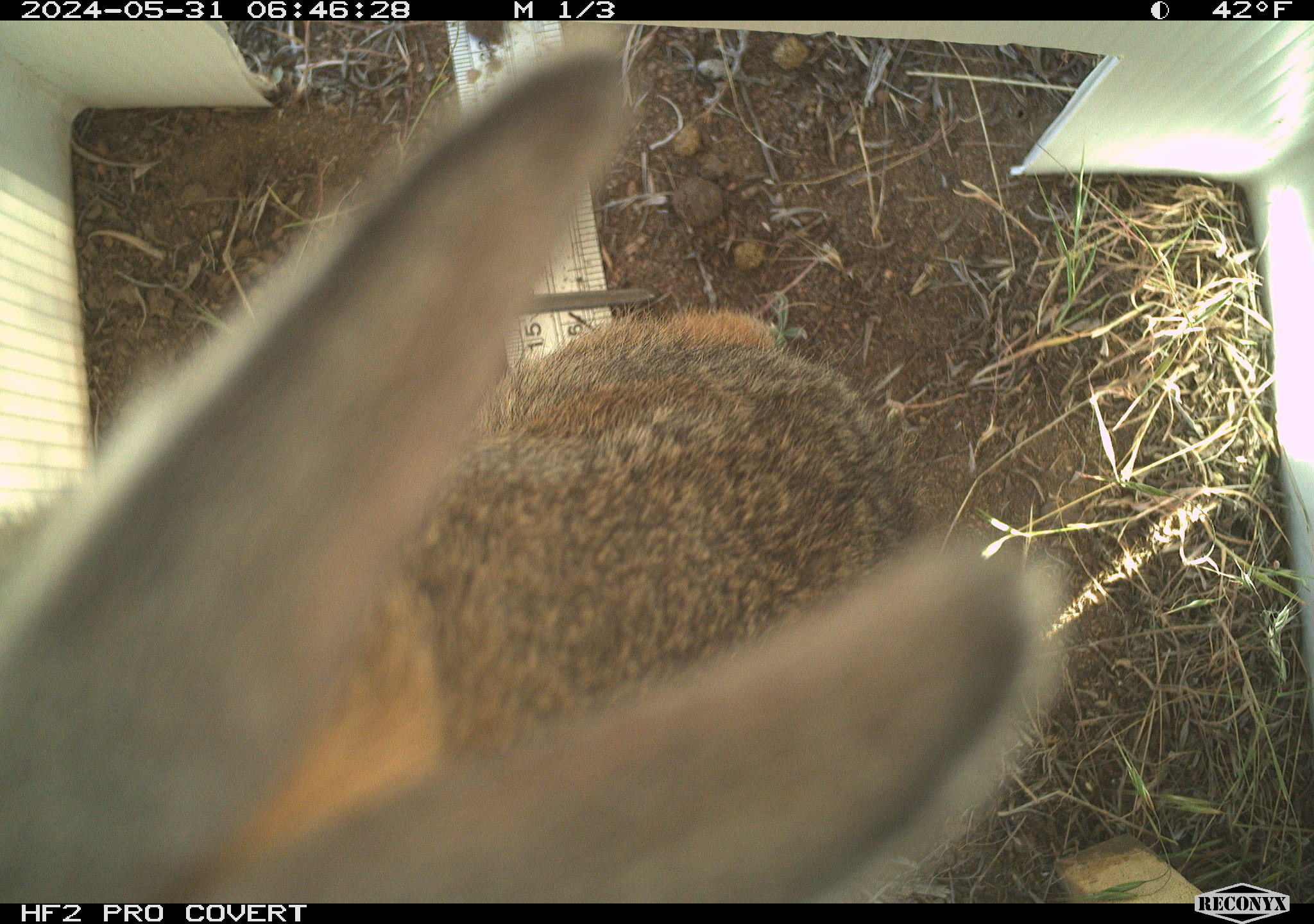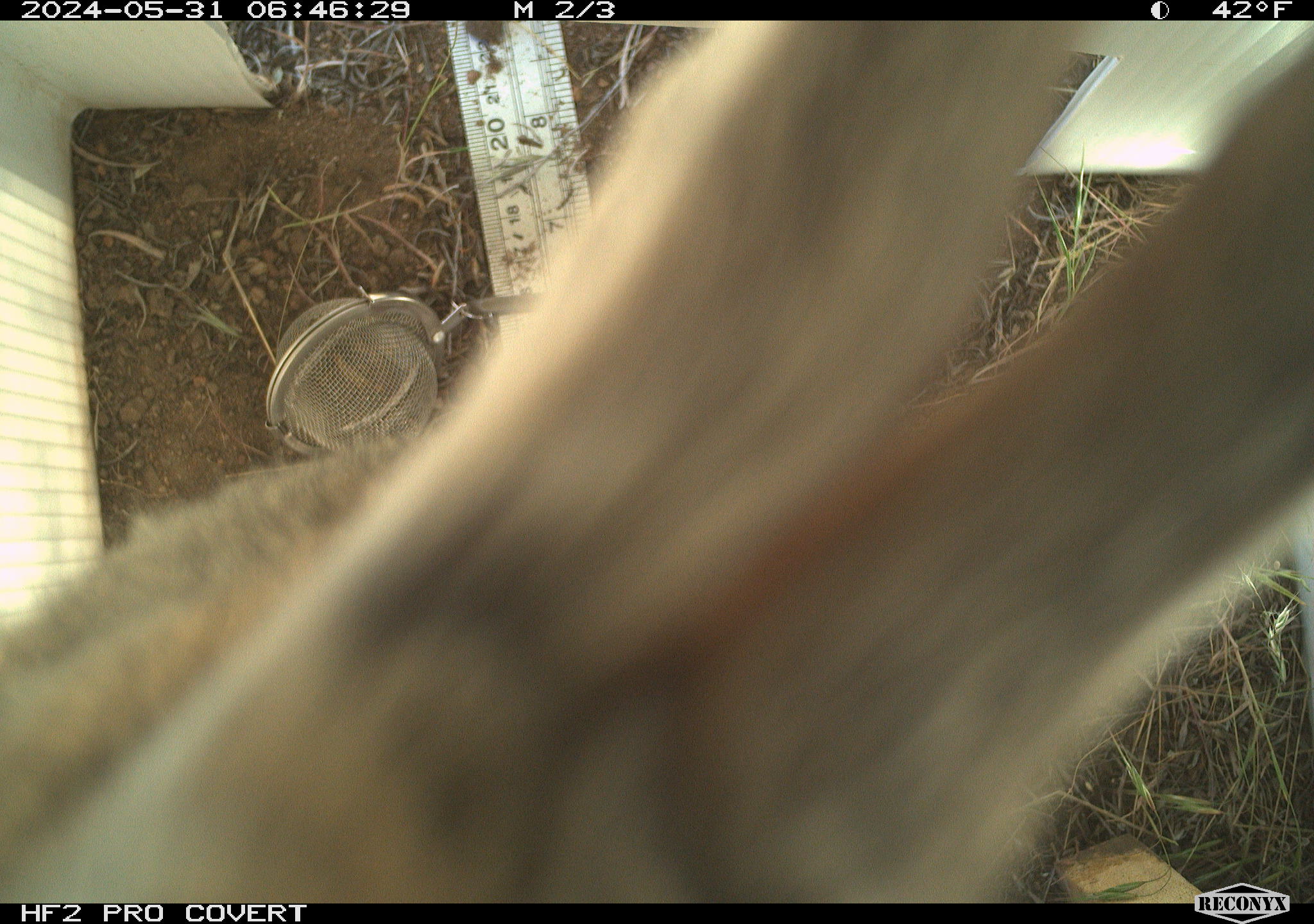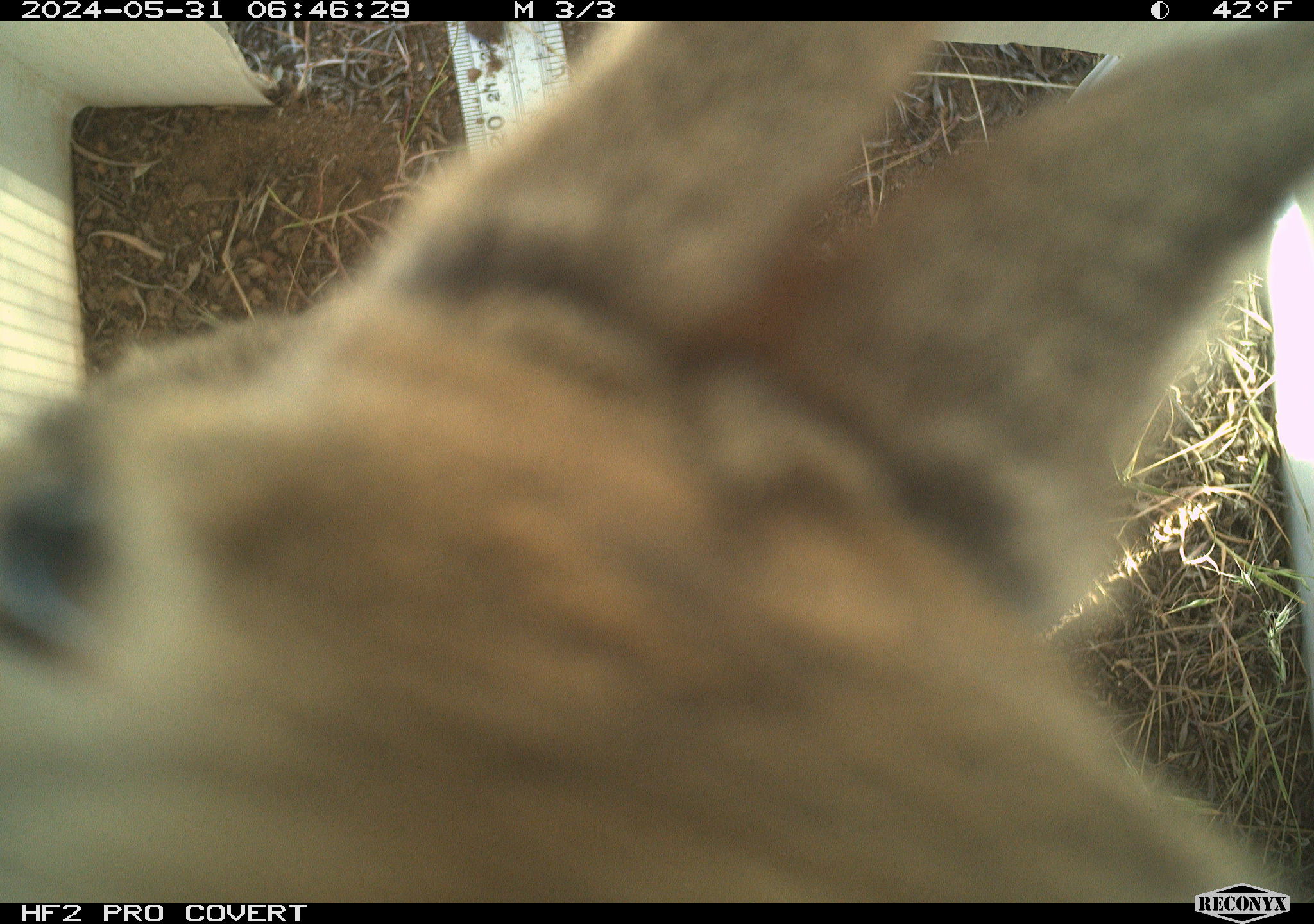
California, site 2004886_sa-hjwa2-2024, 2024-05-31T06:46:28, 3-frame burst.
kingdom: Animalia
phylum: Chordata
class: Mammalia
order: Lagomorpha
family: Leporidae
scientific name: Leporidae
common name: rabbit or hare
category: rabbit and hare family